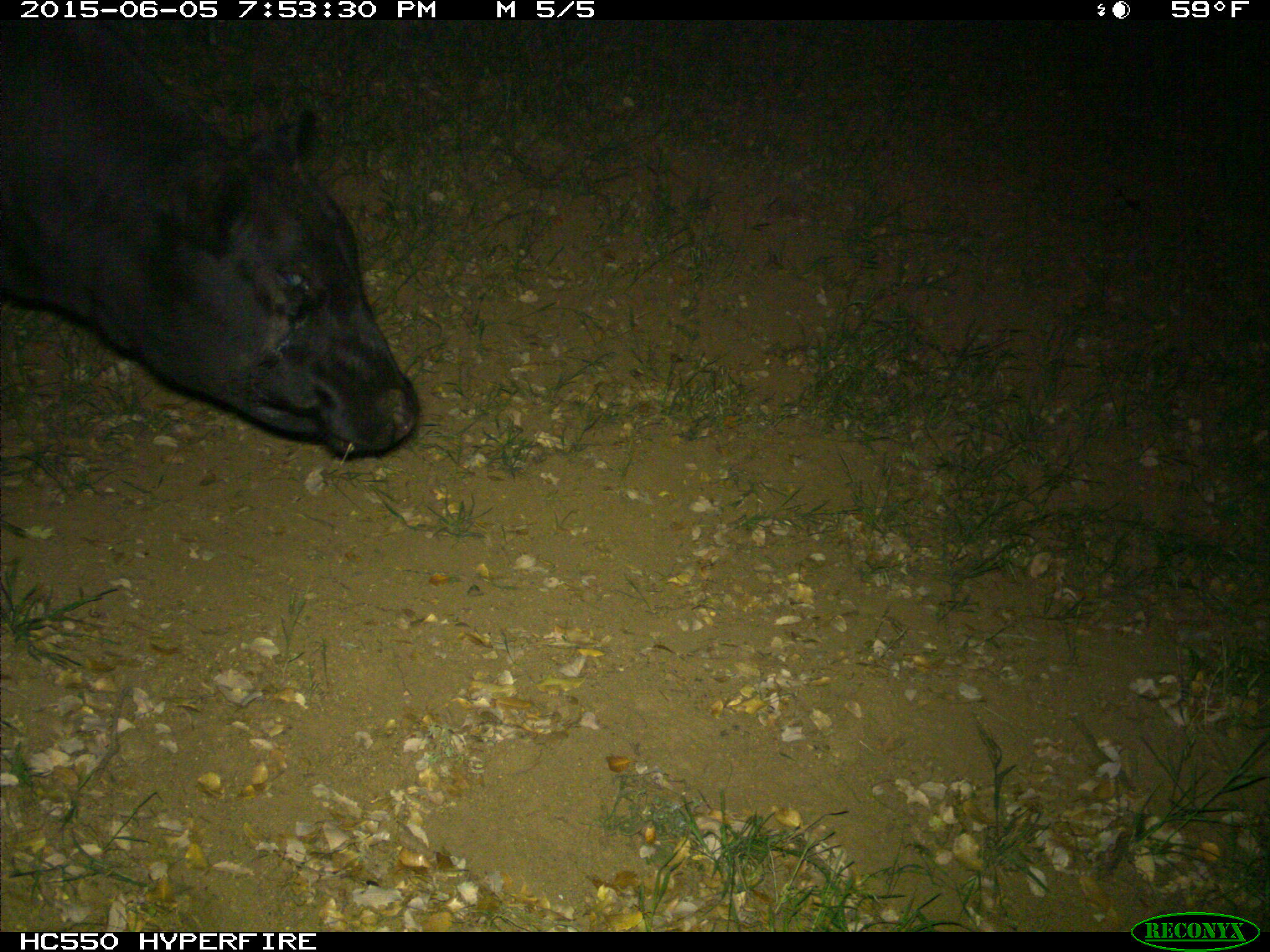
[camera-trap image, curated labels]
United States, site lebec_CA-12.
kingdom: Animalia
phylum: Chordata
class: Mammalia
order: Artiodactyla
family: Bovidae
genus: Bos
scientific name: Bos taurus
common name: domestic cow